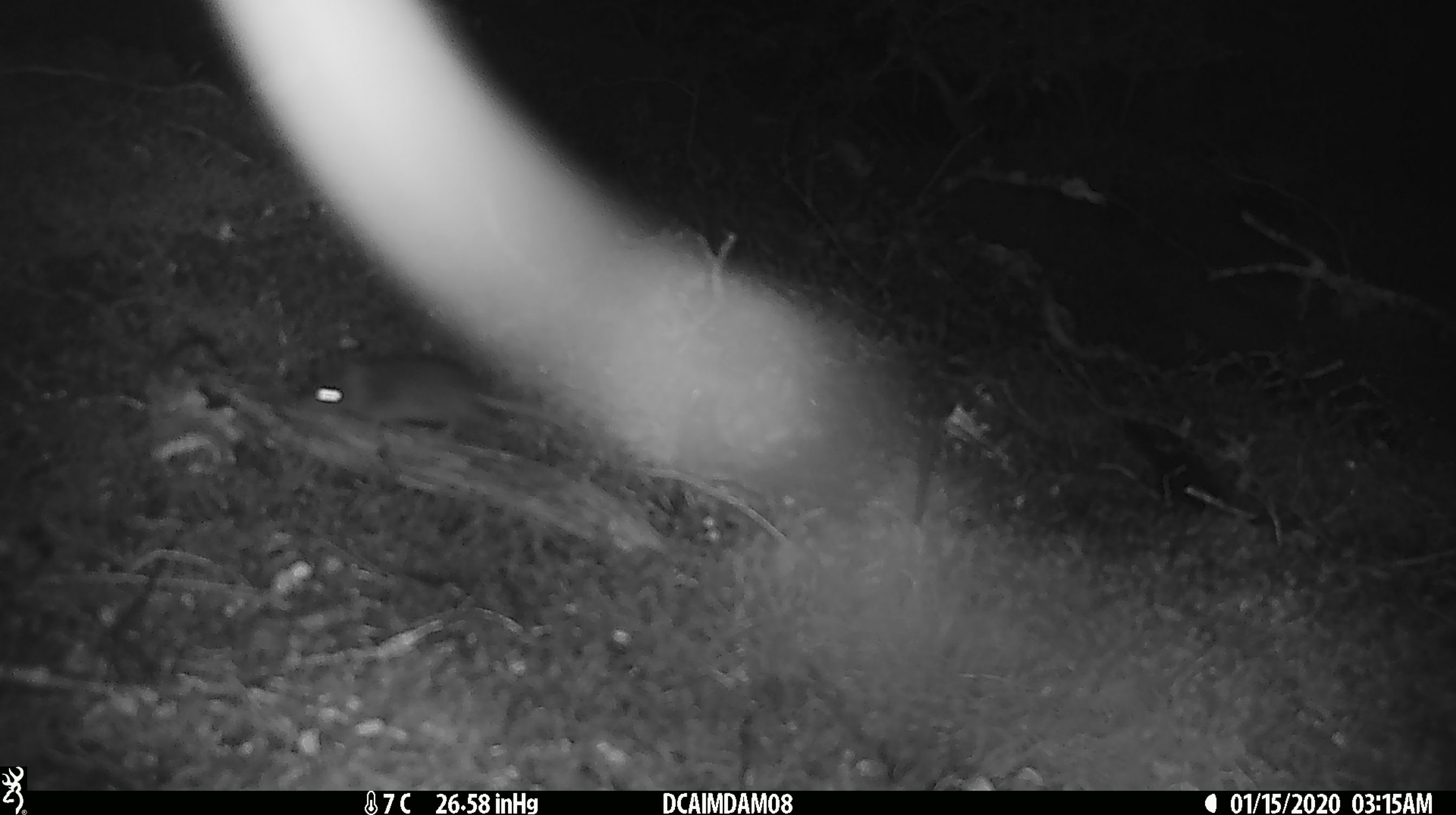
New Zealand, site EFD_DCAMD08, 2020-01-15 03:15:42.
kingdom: Animalia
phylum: Chordata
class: Mammalia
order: Rodentia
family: Muridae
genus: Mus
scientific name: Mus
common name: mouse